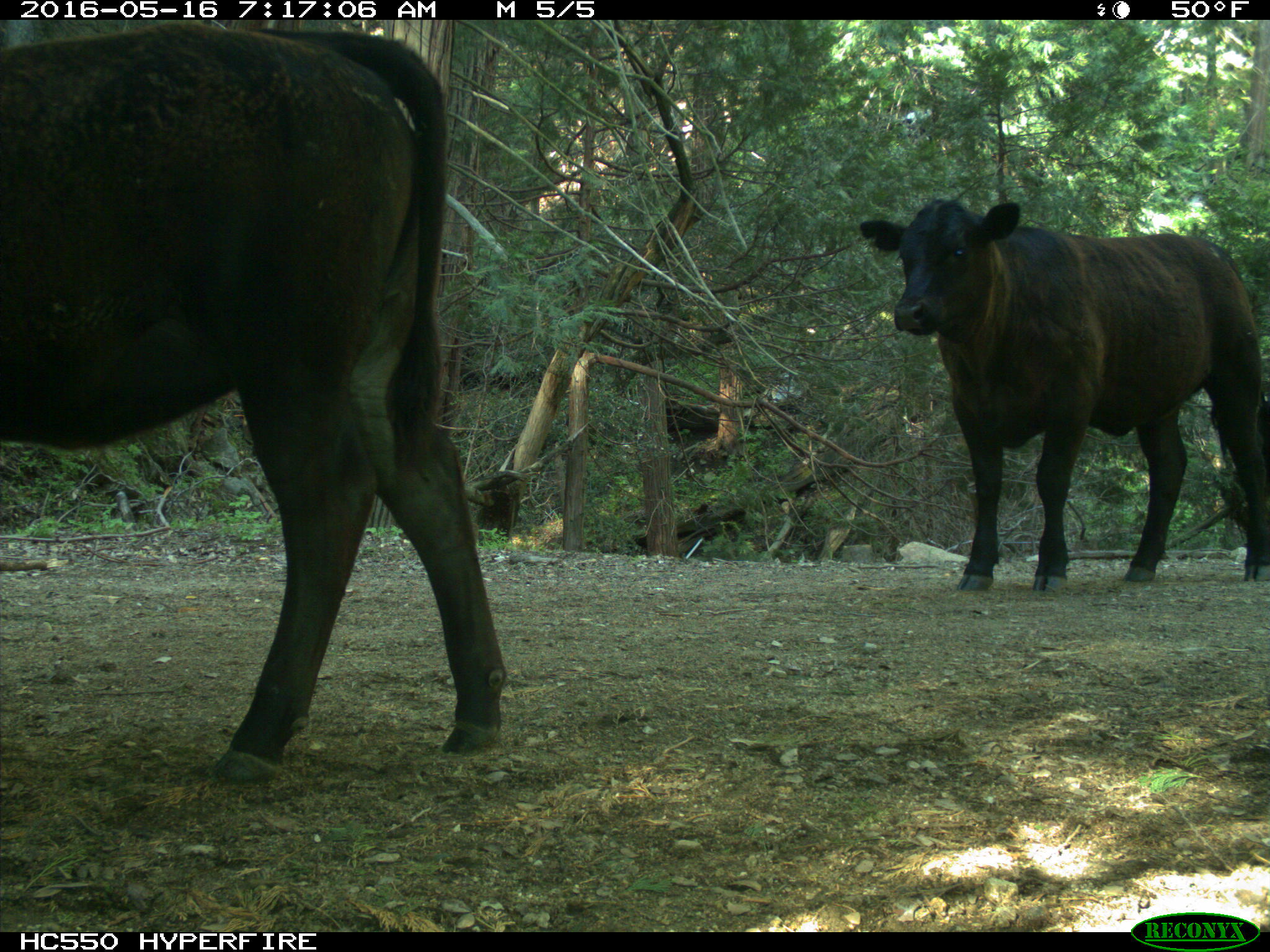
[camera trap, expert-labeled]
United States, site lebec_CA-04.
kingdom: Animalia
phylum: Chordata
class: Mammalia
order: Artiodactyla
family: Bovidae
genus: Bos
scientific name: Bos taurus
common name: domestic cow